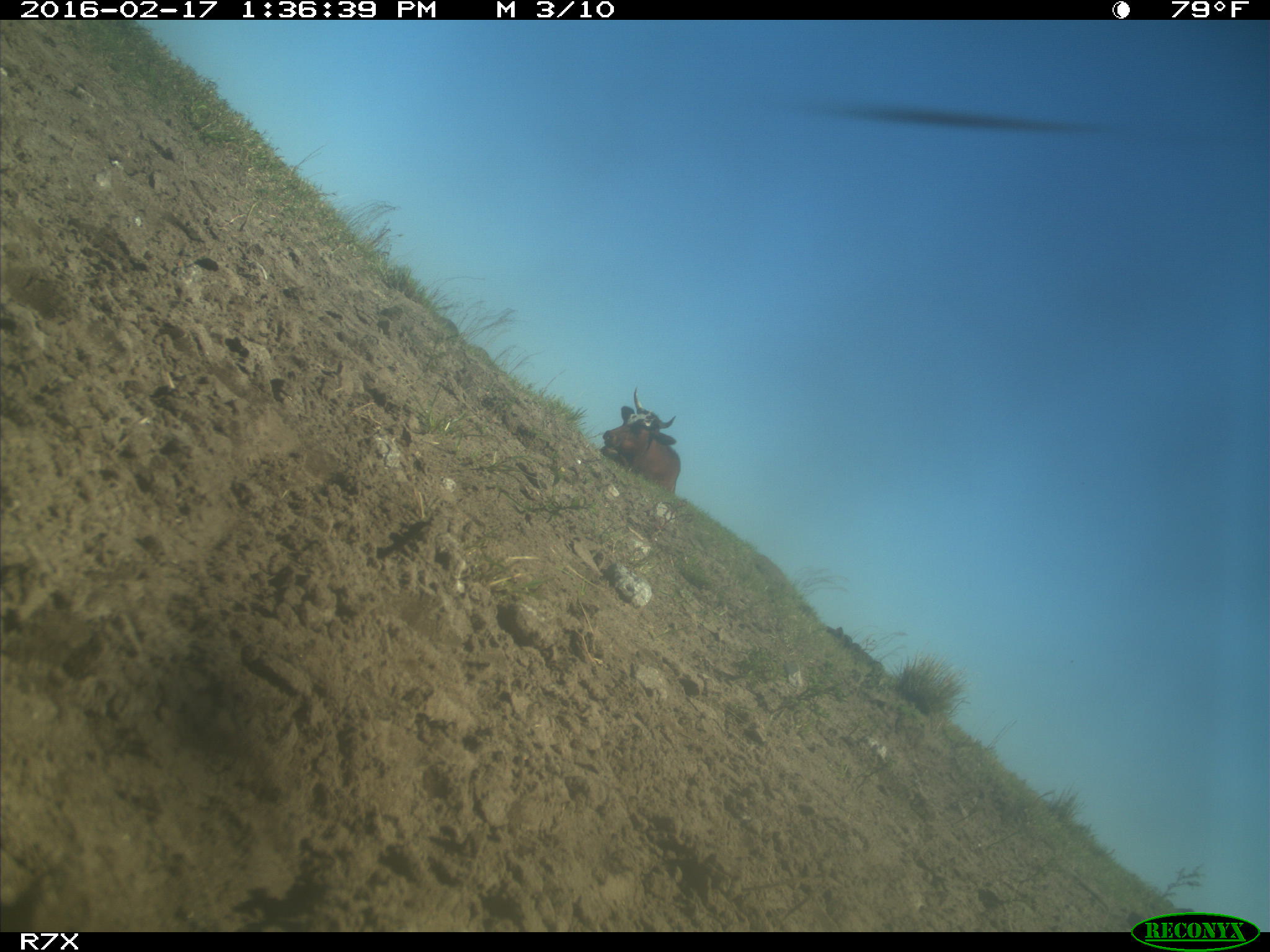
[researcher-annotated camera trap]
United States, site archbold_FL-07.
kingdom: Animalia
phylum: Chordata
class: Mammalia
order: Artiodactyla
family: Bovidae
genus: Bos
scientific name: Bos taurus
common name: domestic cow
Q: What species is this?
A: Bos taurus (domestic cow).